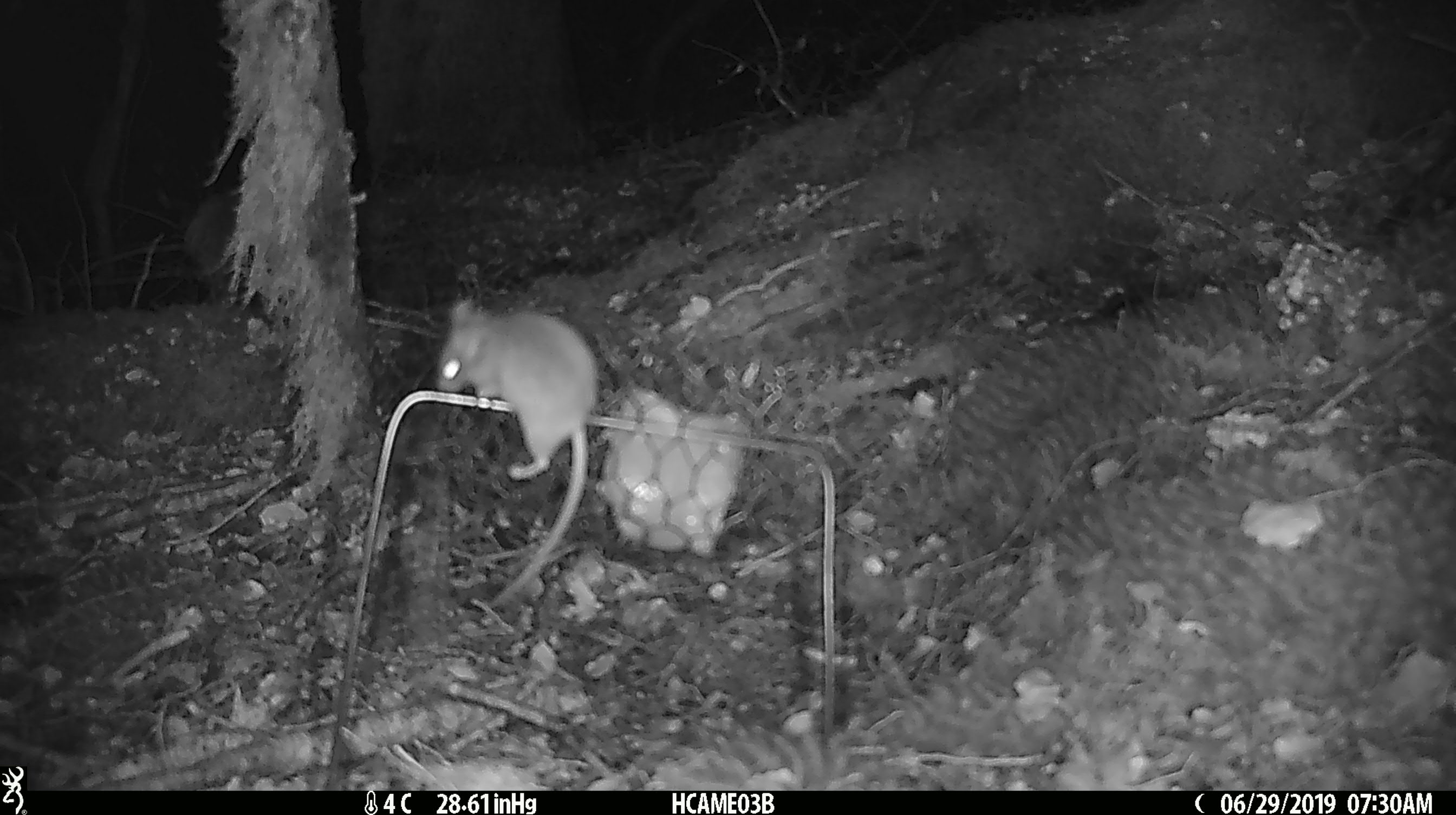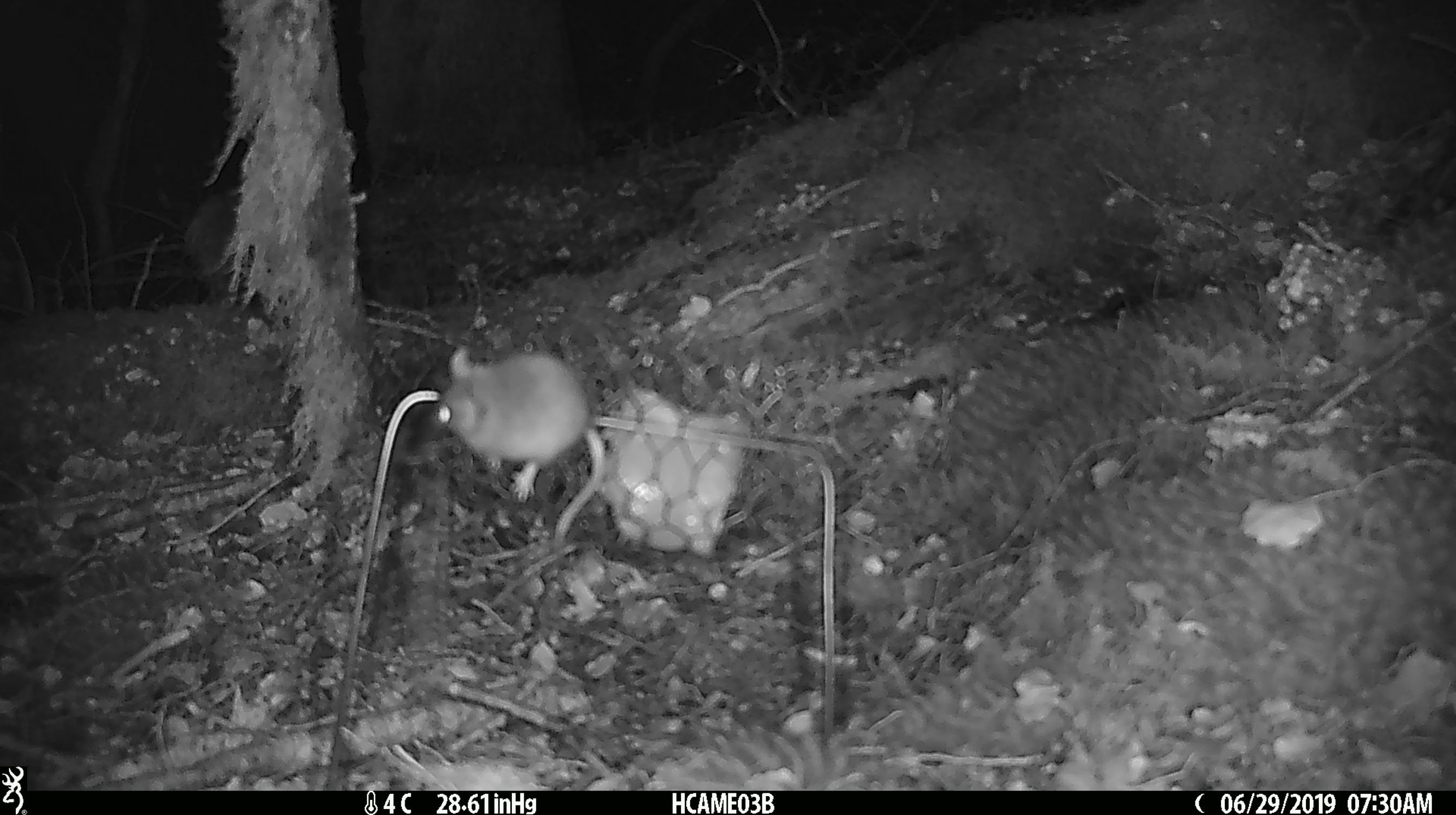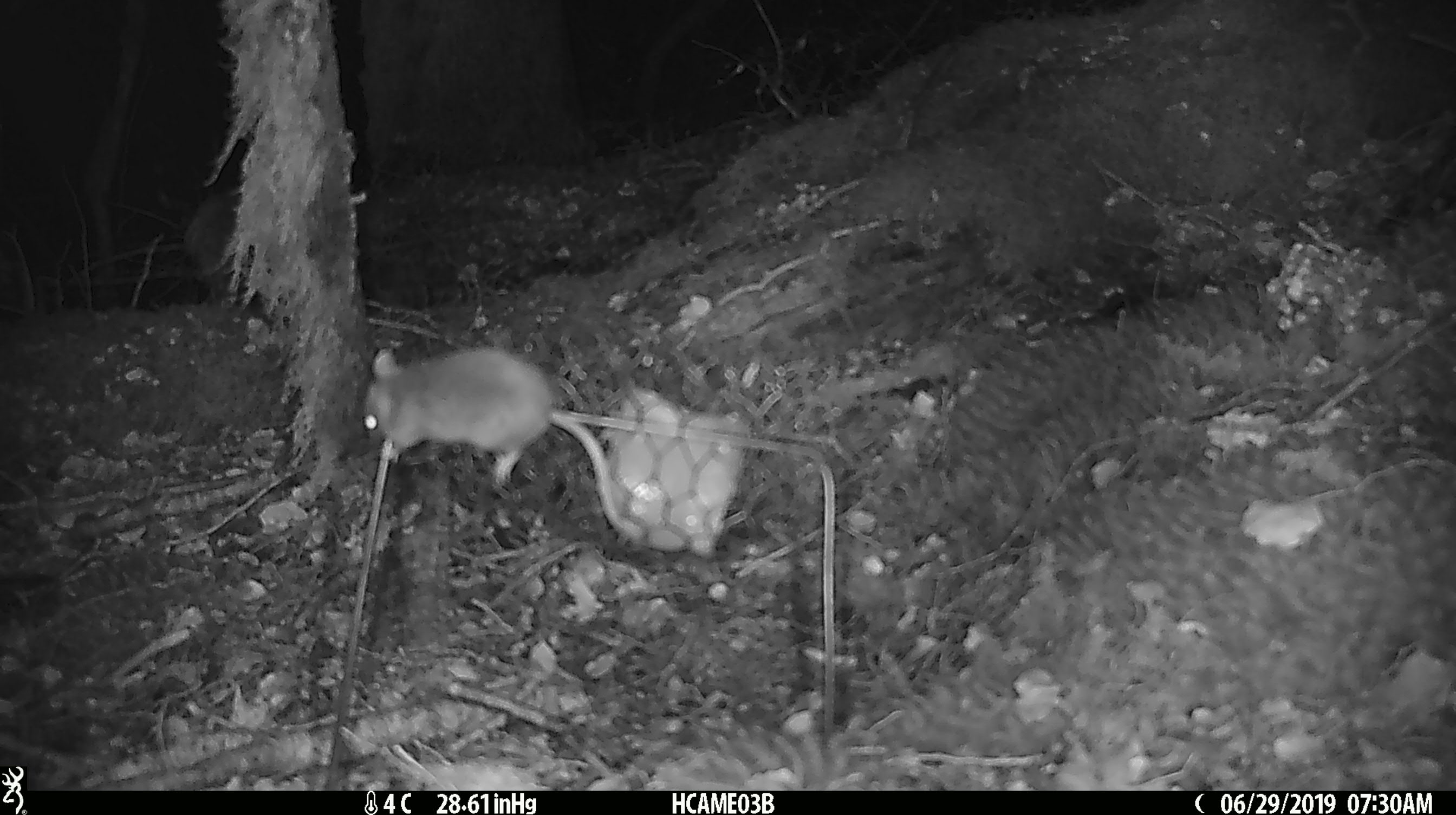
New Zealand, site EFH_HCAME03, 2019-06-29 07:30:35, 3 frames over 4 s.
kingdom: Animalia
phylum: Chordata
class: Mammalia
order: Rodentia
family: Muridae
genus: Mus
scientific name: Mus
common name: mouse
Mouse (Mus).